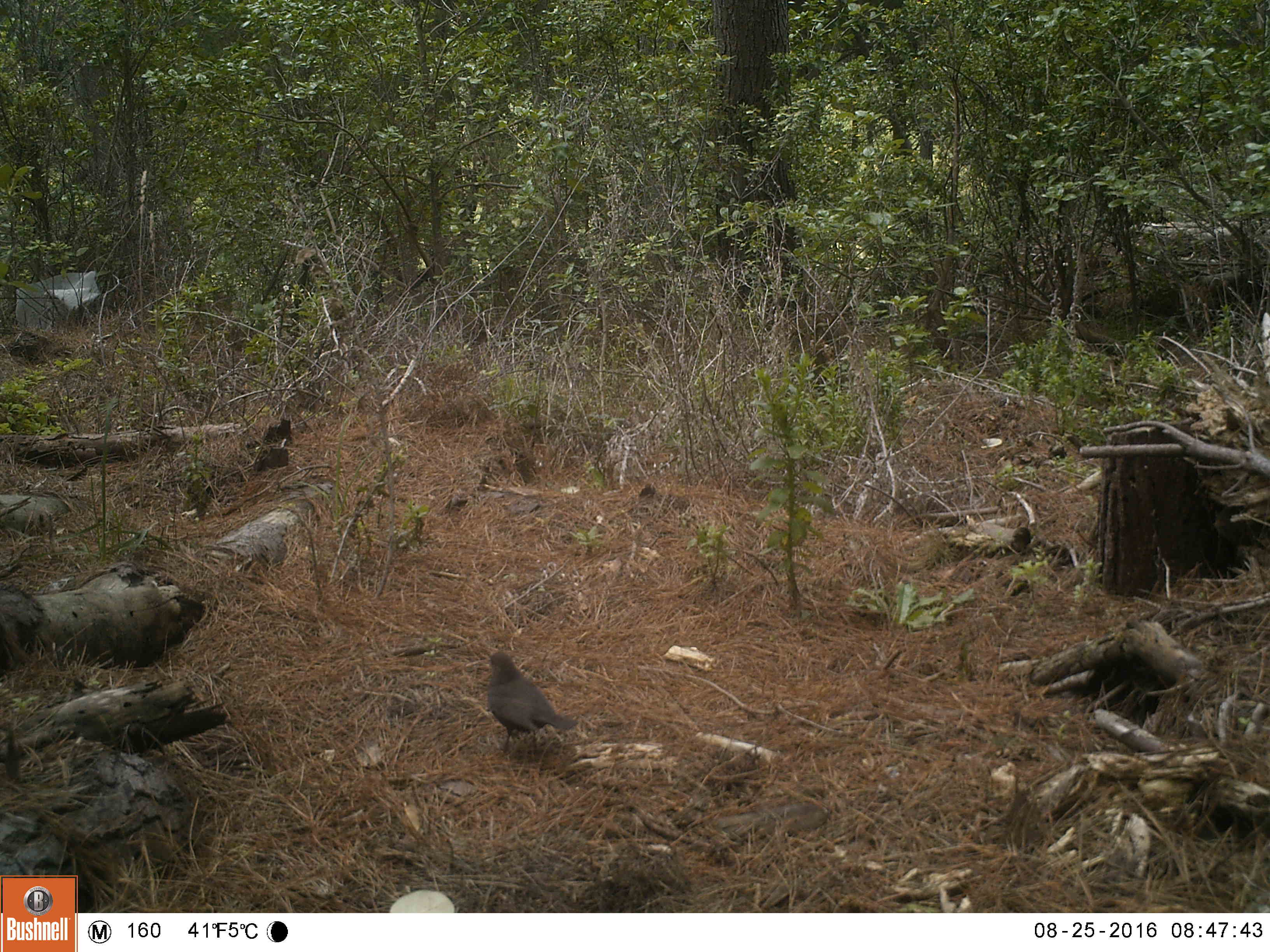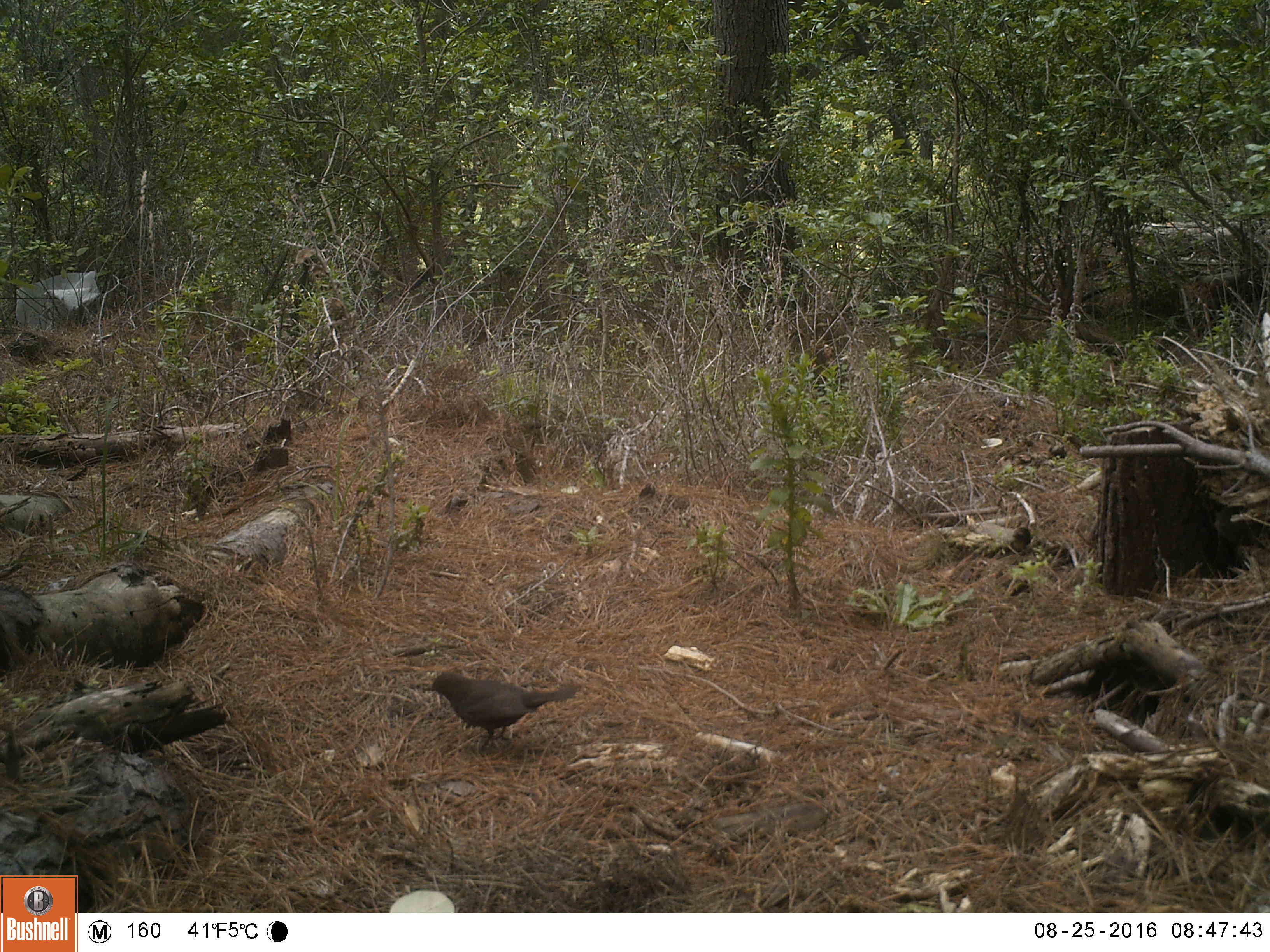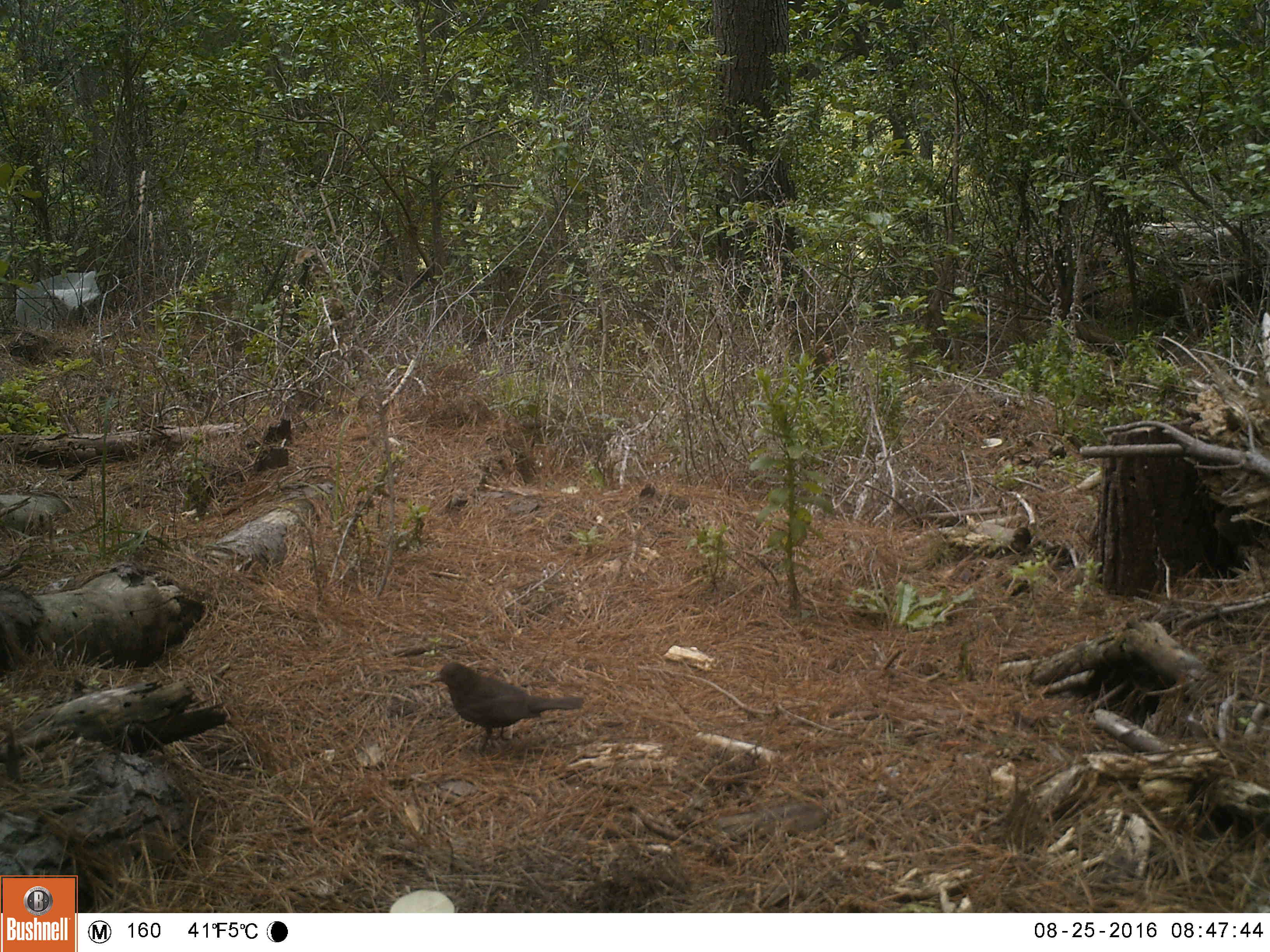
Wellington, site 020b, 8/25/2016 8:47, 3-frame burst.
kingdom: Animalia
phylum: Chordata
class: Aves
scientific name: Aves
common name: bird